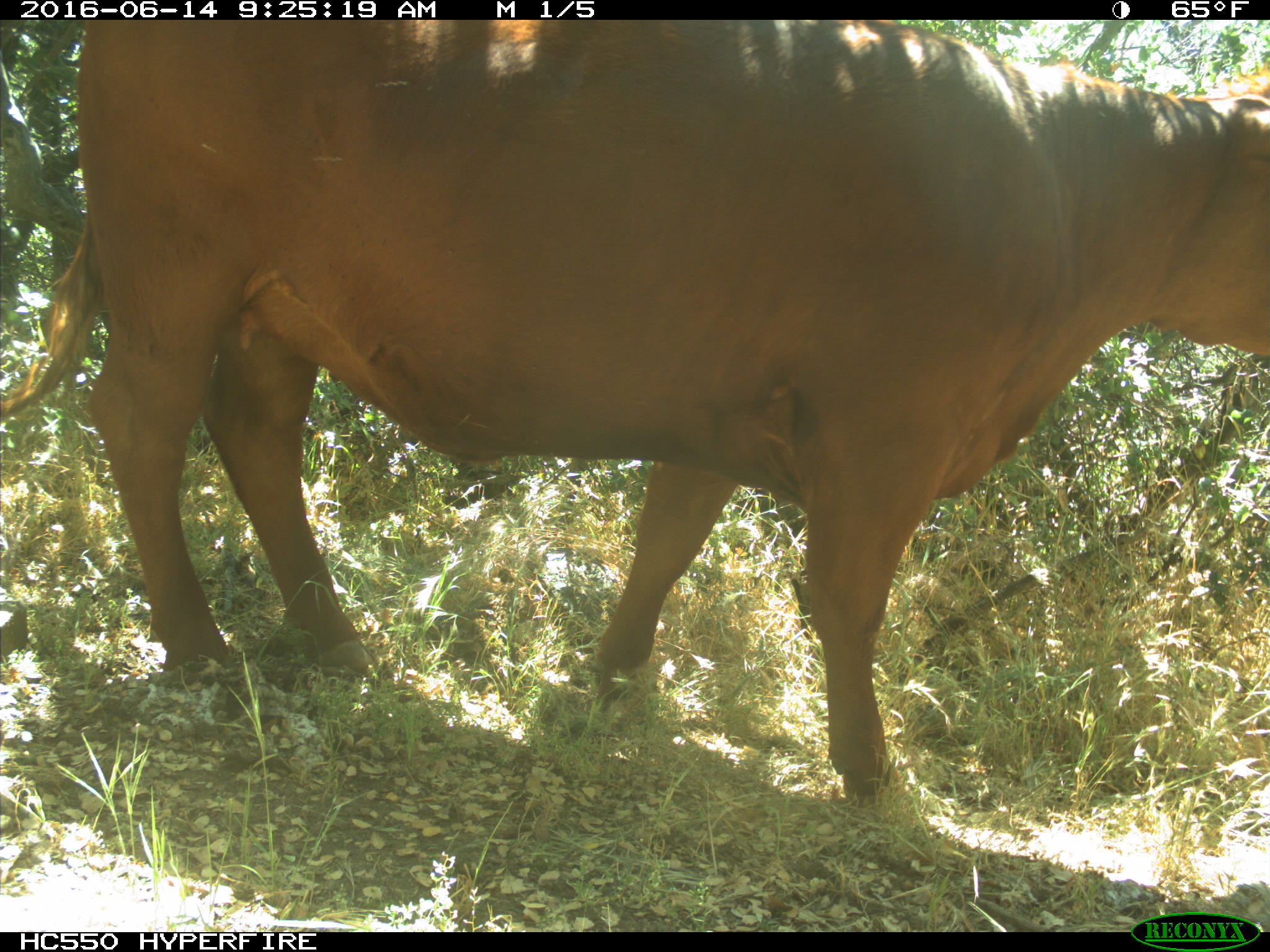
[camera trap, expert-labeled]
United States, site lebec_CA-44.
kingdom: Animalia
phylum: Chordata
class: Mammalia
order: Artiodactyla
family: Bovidae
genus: Bos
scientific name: Bos taurus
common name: domestic cow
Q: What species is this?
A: Bos taurus (domestic cow).